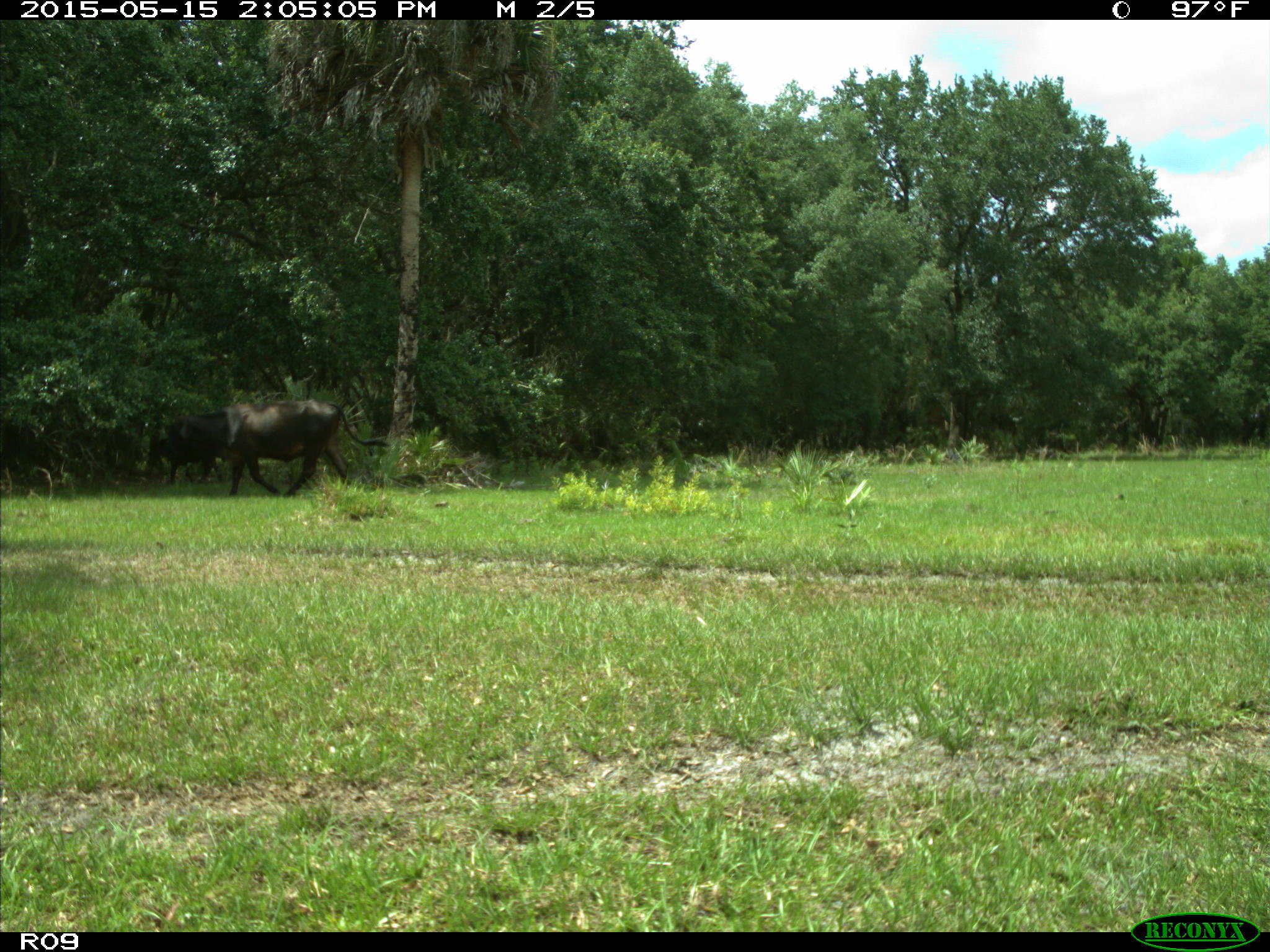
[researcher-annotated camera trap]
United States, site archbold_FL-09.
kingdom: Animalia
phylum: Chordata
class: Mammalia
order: Artiodactyla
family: Bovidae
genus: Bos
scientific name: Bos taurus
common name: domestic cow